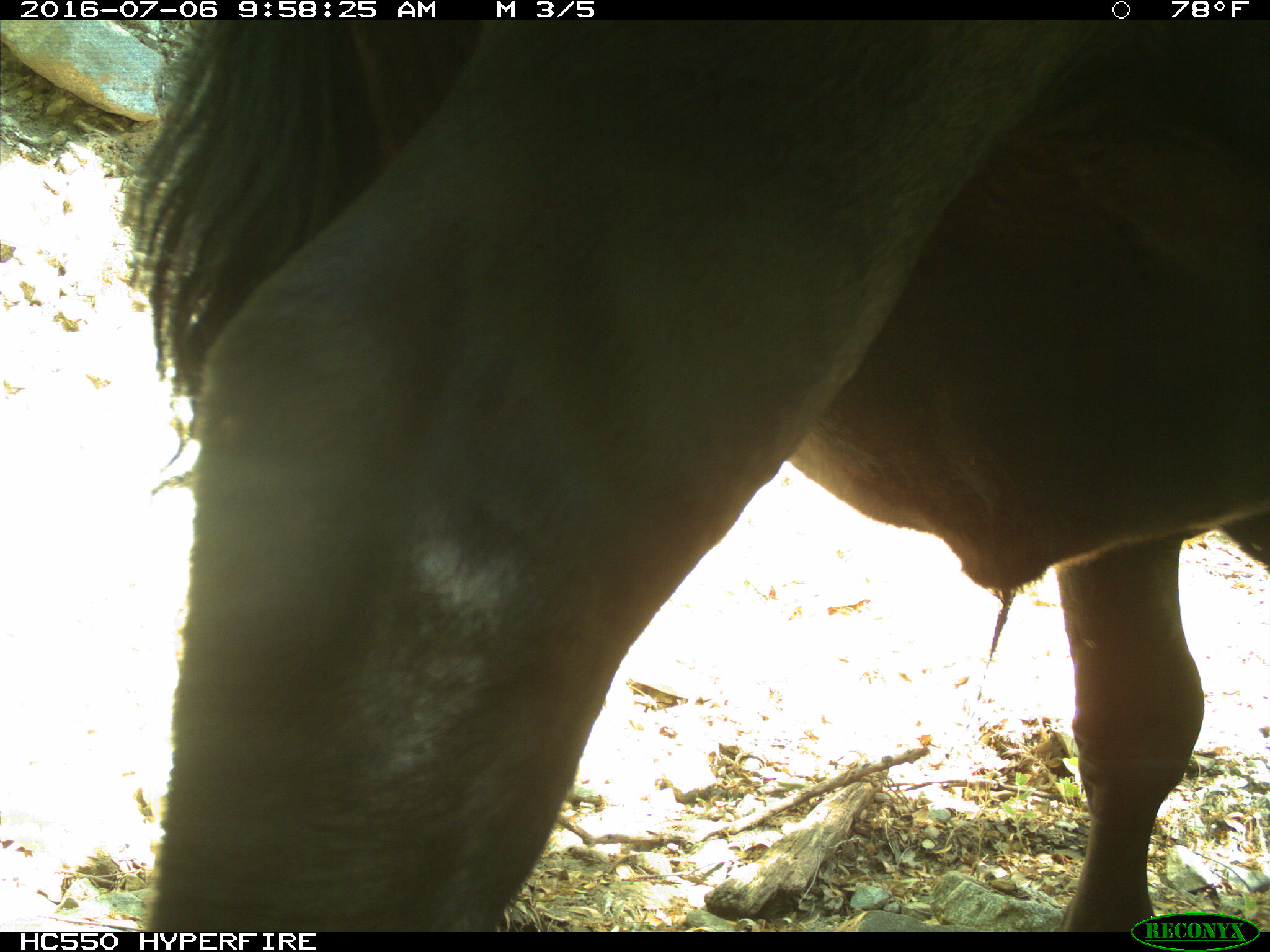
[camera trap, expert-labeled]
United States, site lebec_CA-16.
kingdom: Animalia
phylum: Chordata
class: Mammalia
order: Artiodactyla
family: Bovidae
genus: Bos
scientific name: Bos taurus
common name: domestic cow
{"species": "Bos taurus (domestic cow)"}